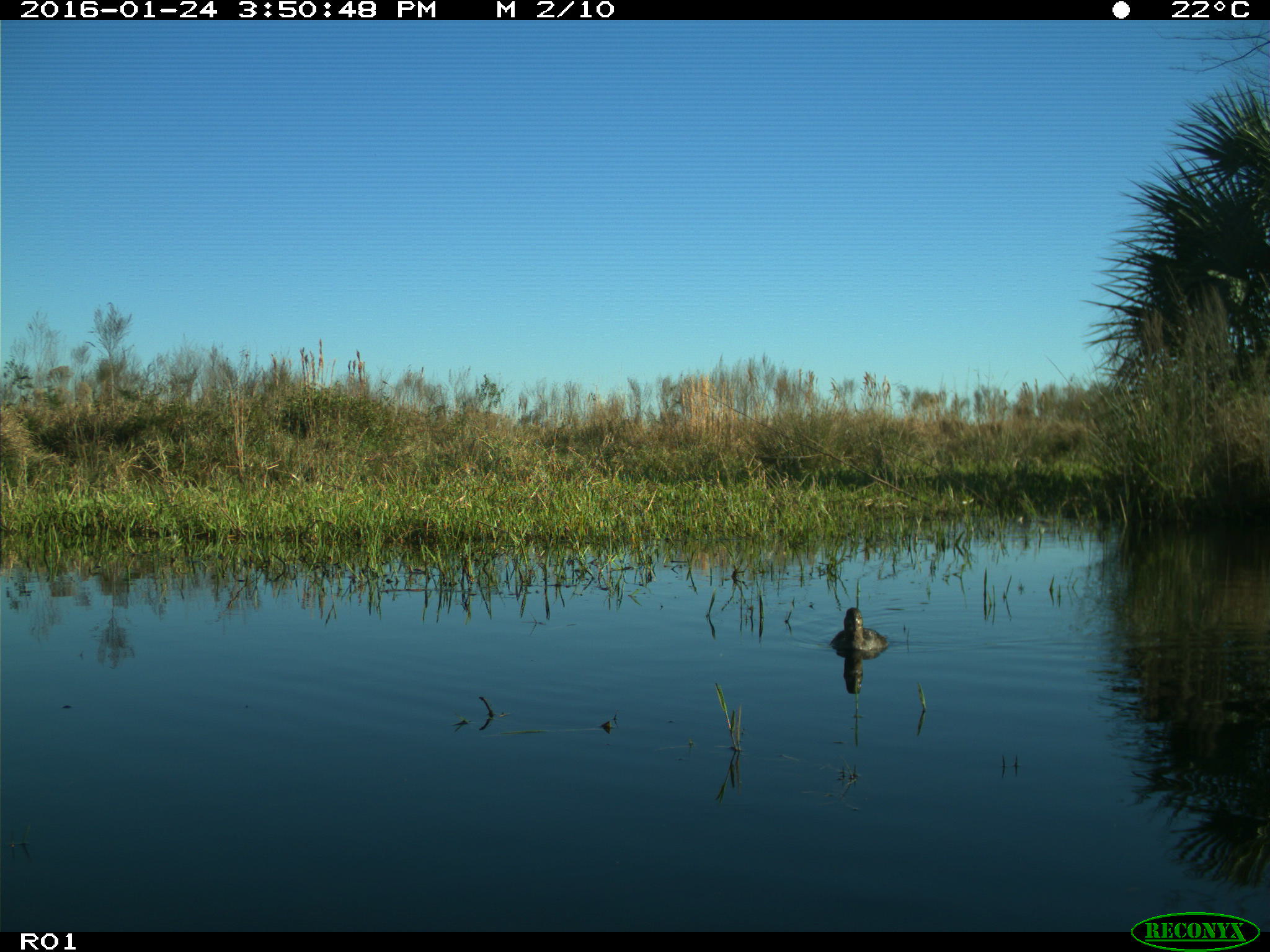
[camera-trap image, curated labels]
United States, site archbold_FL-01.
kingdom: Animalia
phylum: Chordata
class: Aves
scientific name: Aves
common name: birds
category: unidentified bird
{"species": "unidentified bird (birds) (Aves)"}